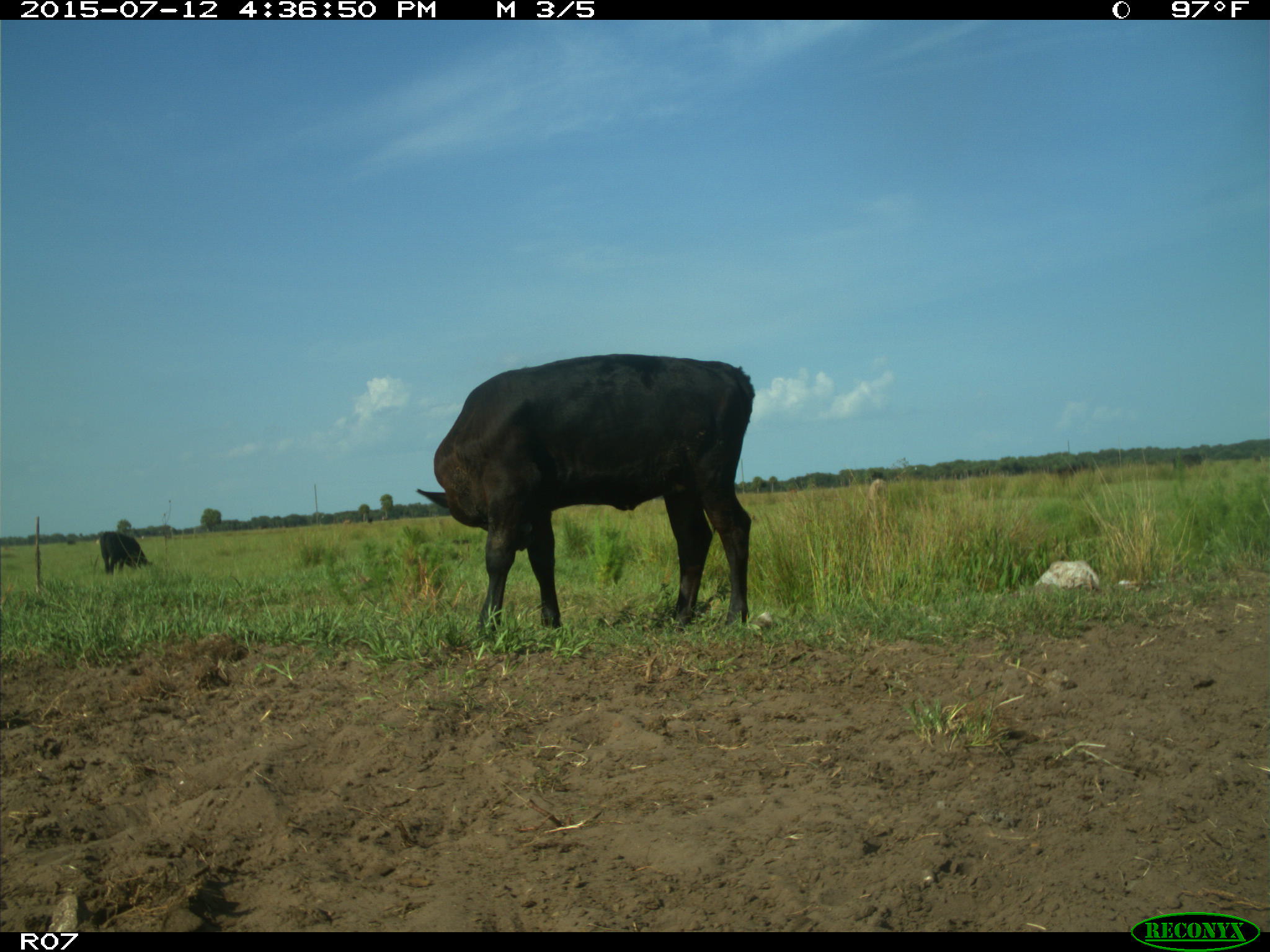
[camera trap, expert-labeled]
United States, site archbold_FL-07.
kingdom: Animalia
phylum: Chordata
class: Mammalia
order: Artiodactyla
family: Bovidae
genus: Bos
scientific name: Bos taurus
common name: domestic cow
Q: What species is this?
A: Bos taurus (domestic cow).